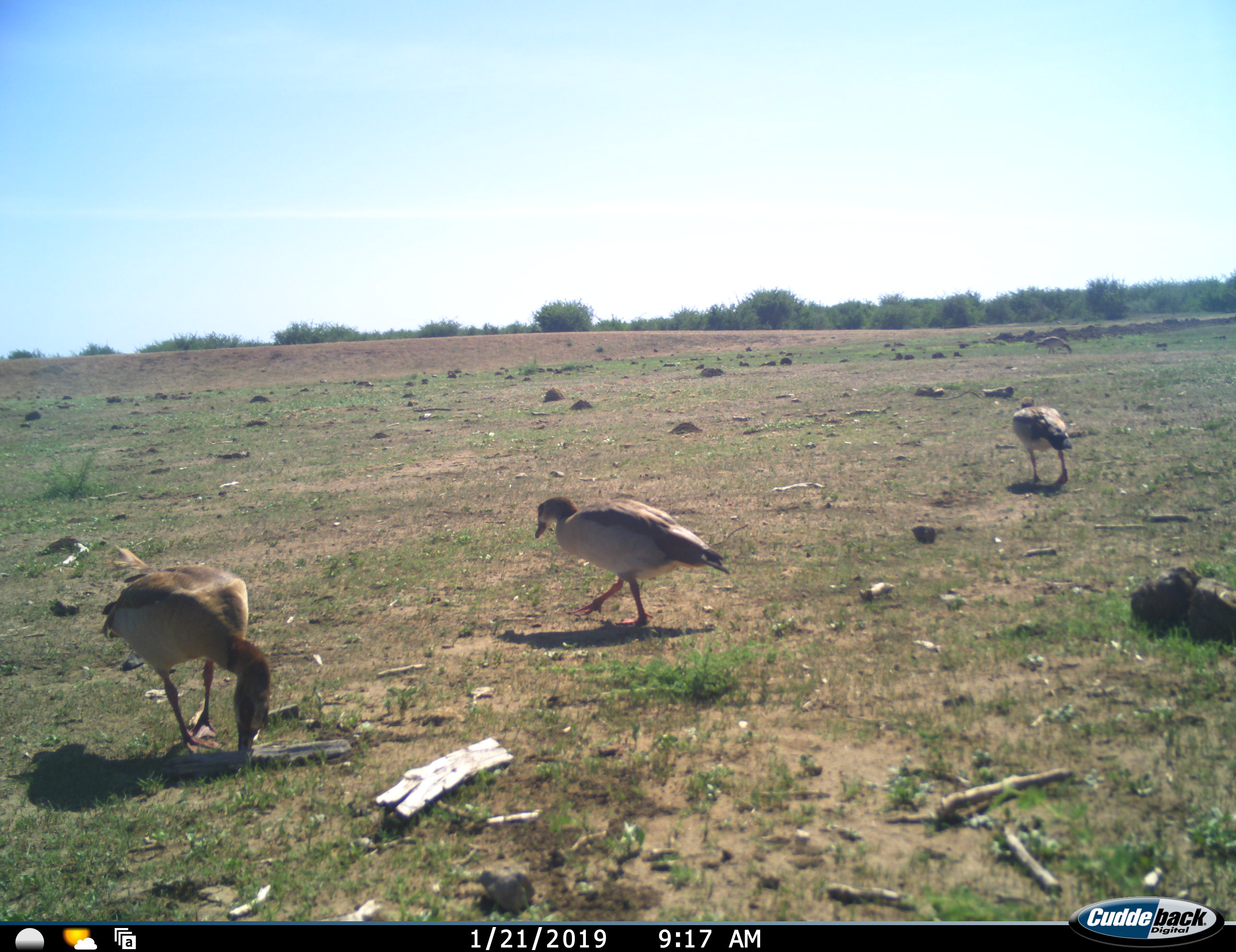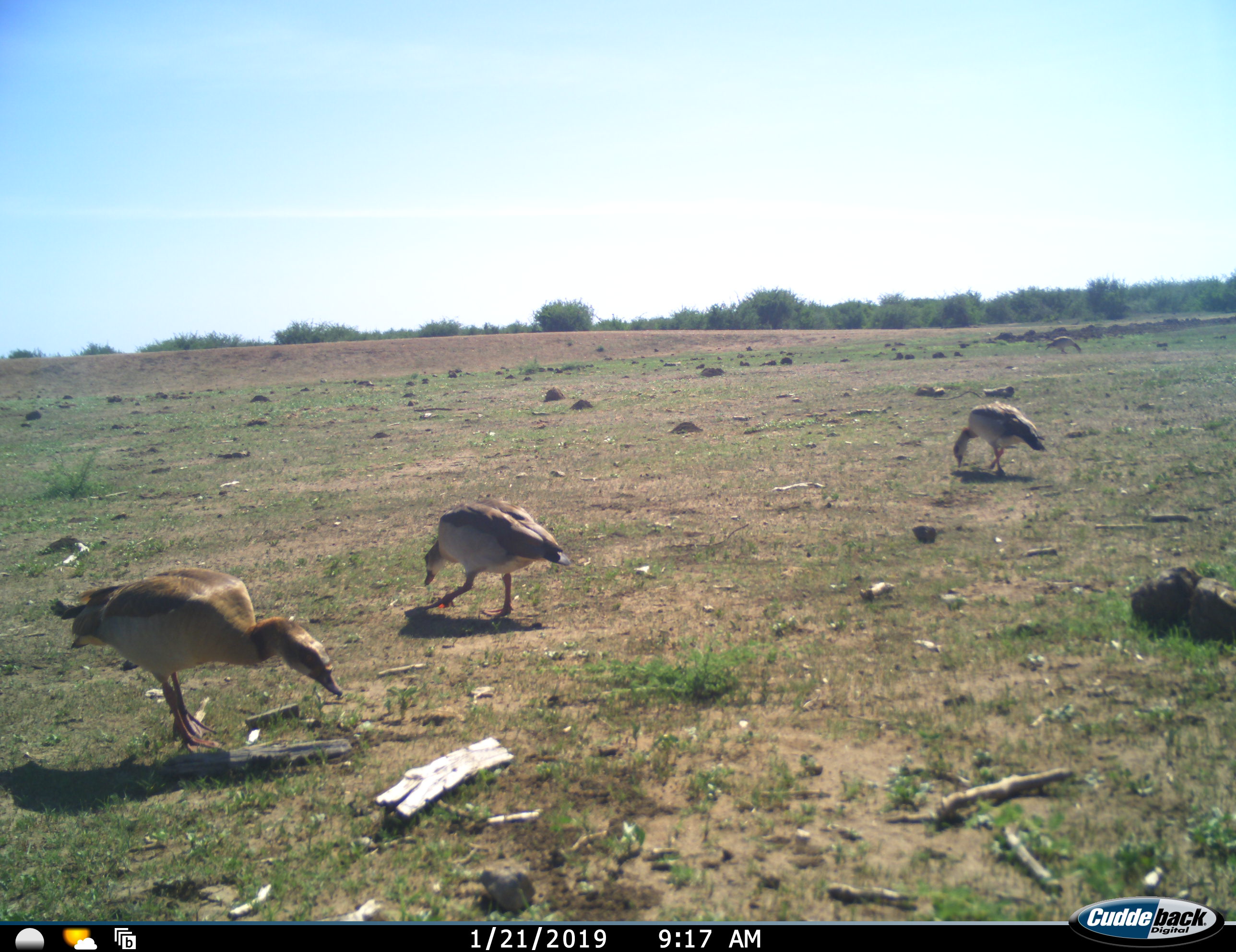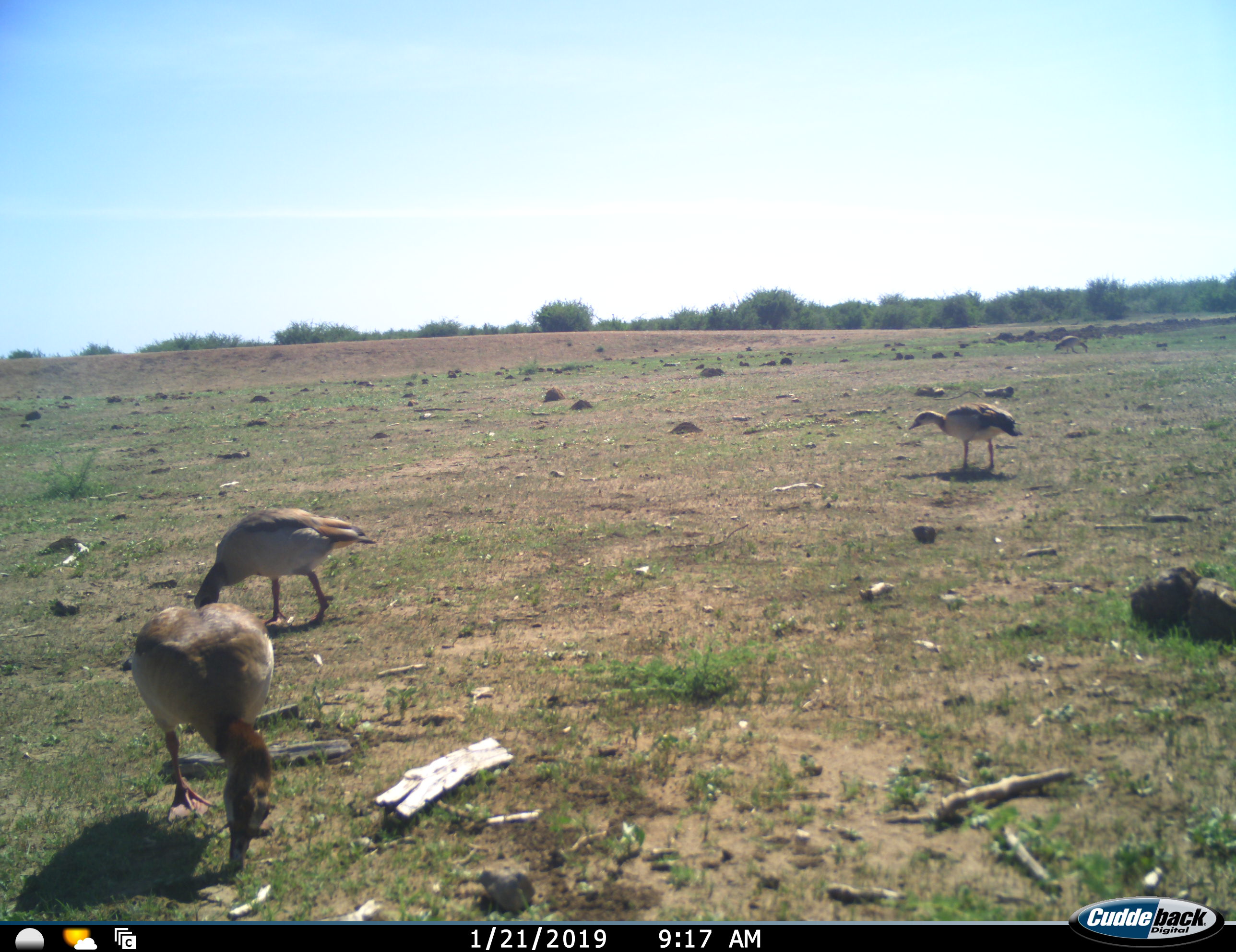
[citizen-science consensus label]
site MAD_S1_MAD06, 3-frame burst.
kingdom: Animalia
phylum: Chordata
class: Aves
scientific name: Aves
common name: bird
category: birdother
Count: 4.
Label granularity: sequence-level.